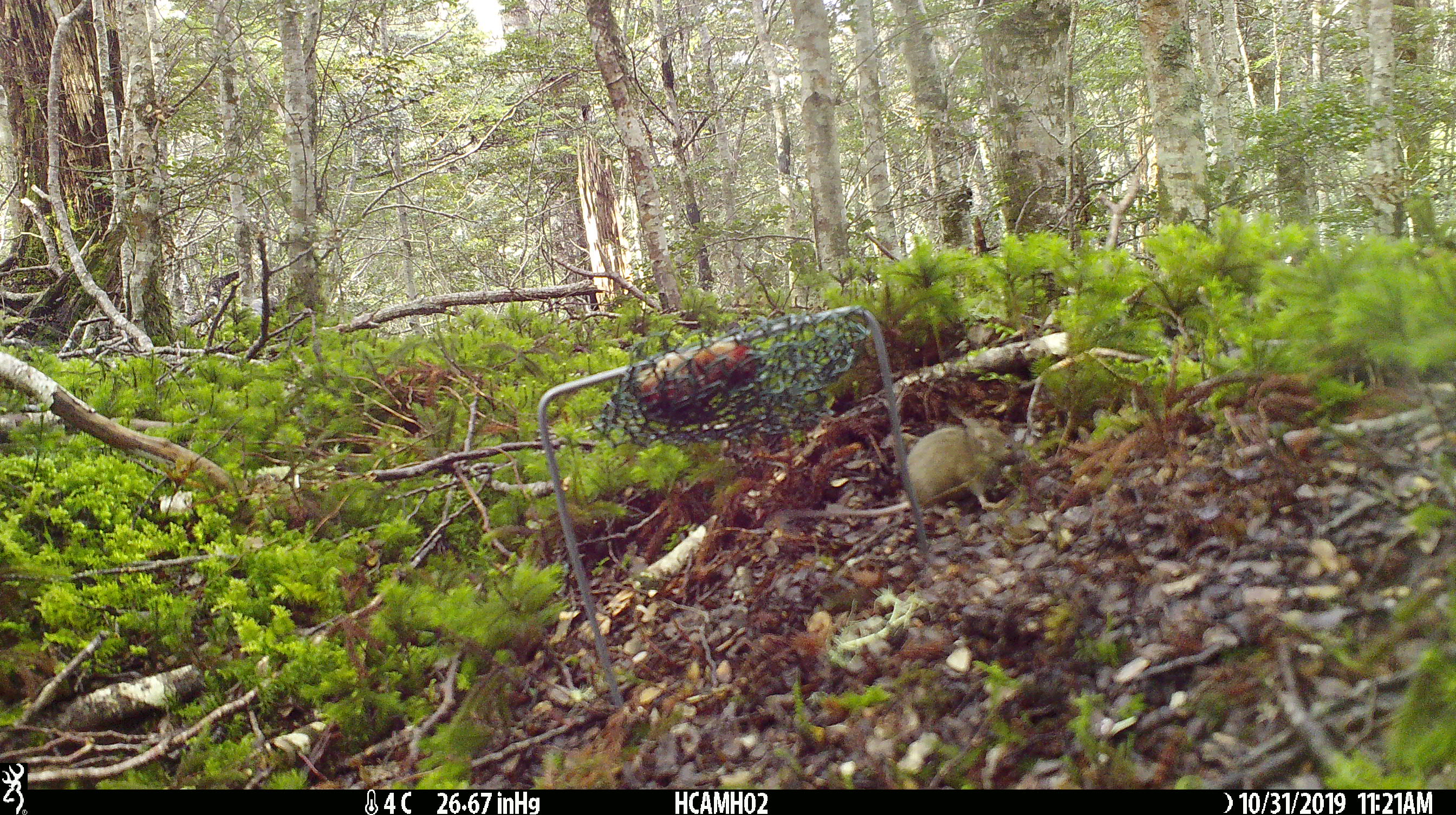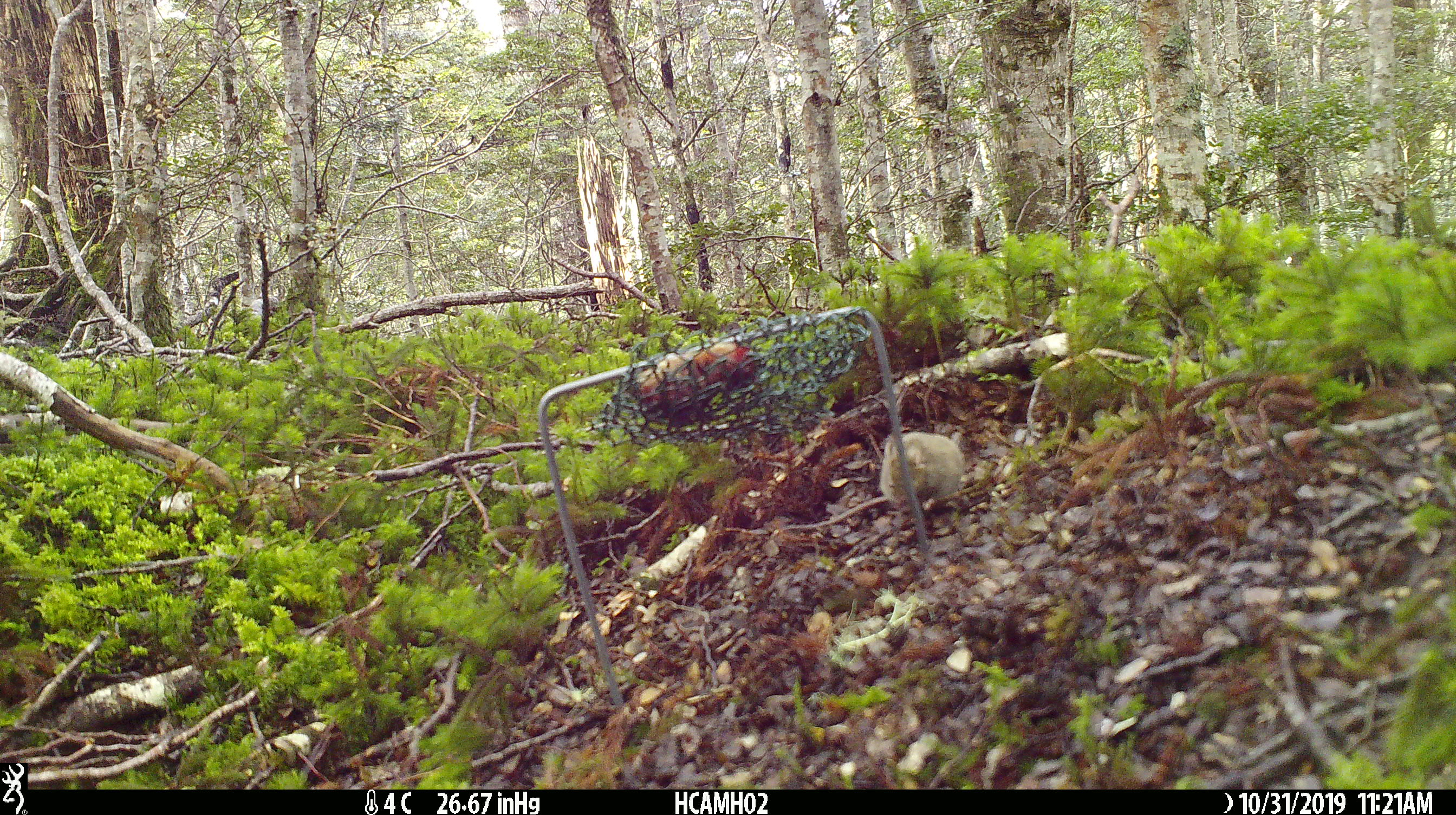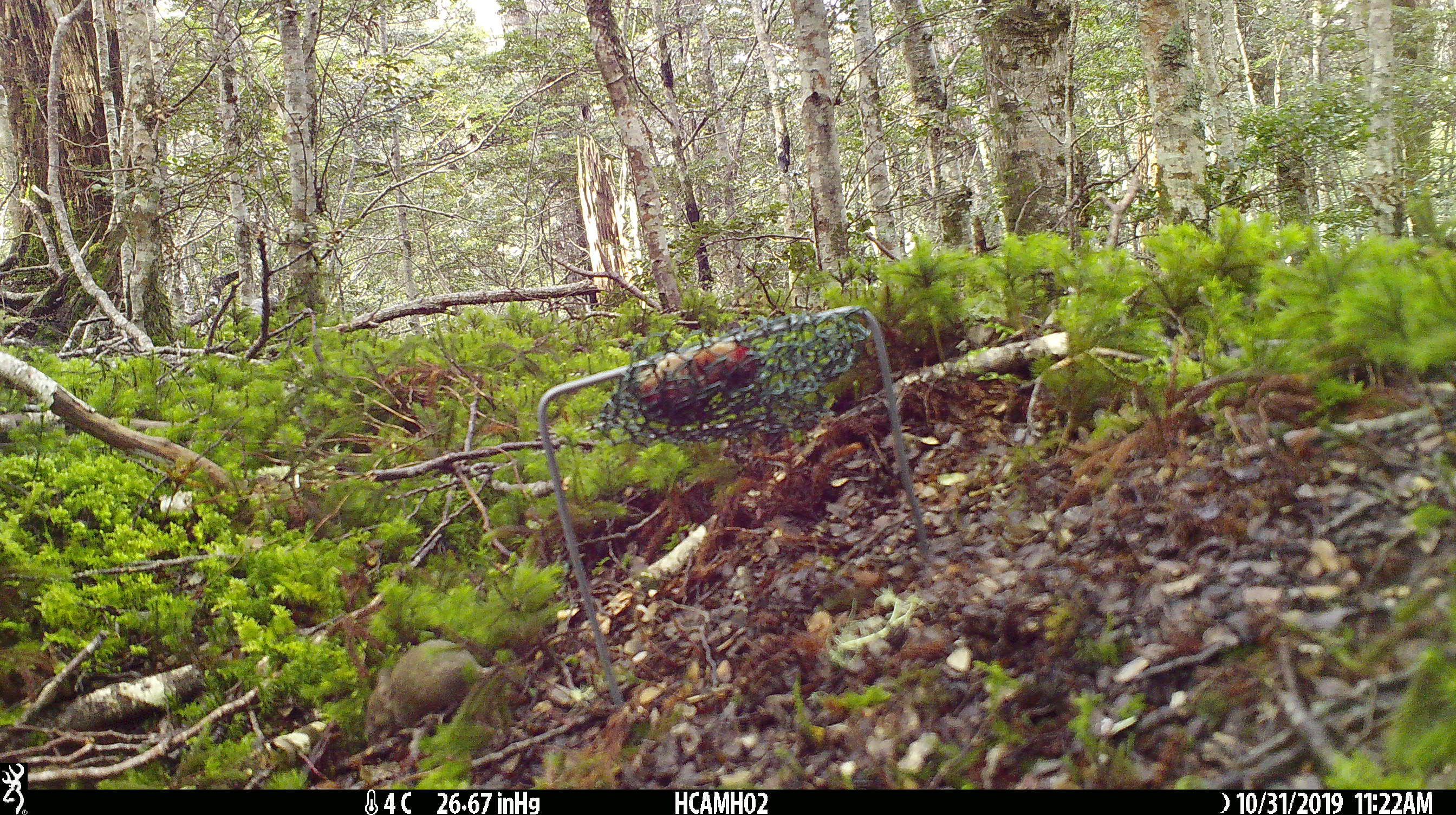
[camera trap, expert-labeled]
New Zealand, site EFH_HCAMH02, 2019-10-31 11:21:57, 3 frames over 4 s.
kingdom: Animalia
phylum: Chordata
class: Mammalia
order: Rodentia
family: Muridae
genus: Mus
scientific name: Mus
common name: mouse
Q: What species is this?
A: Mouse (Mus).